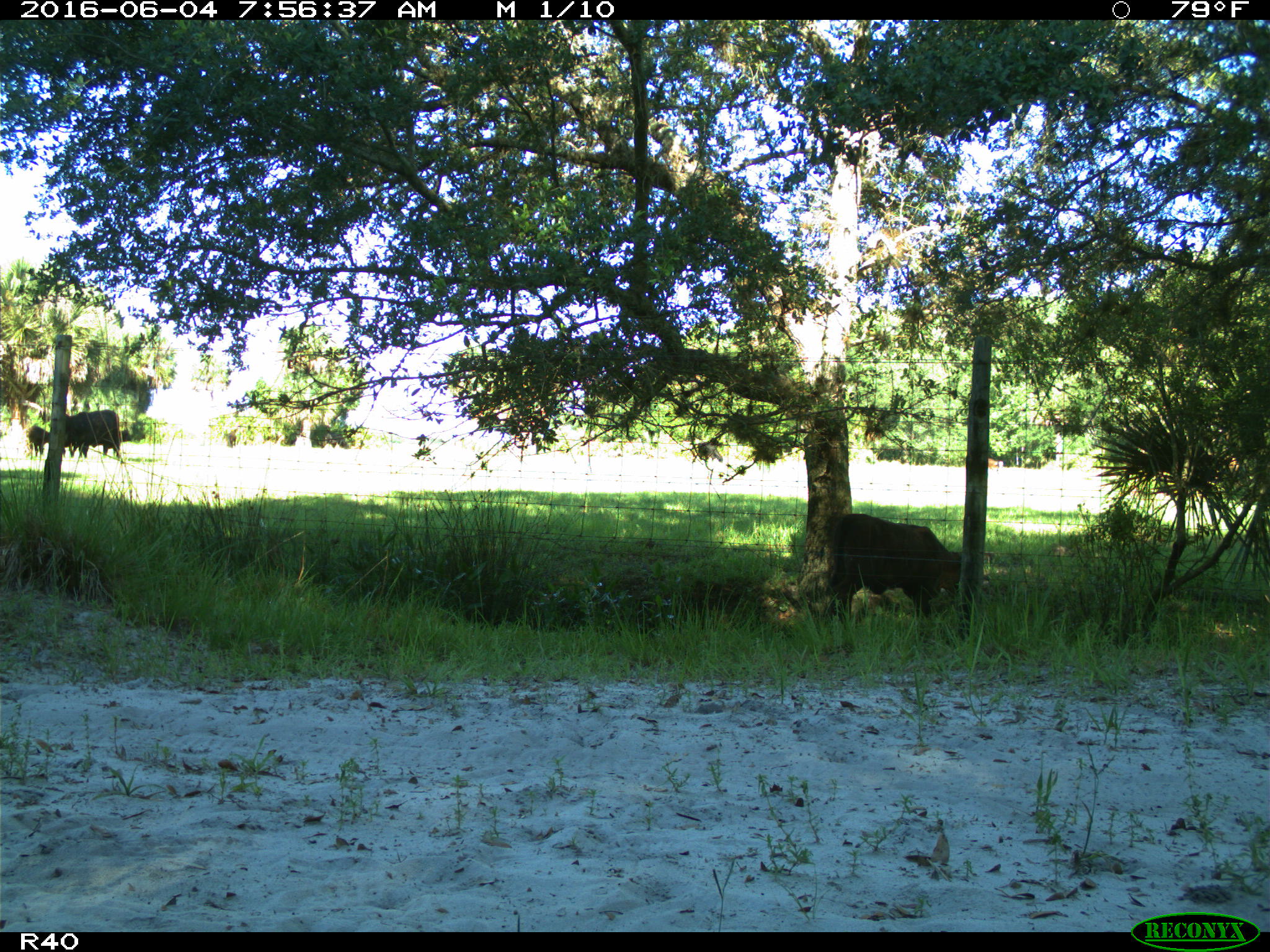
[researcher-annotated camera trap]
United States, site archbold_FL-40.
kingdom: Animalia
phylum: Chordata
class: Mammalia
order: Artiodactyla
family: Bovidae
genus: Bos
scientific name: Bos taurus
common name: domestic cow